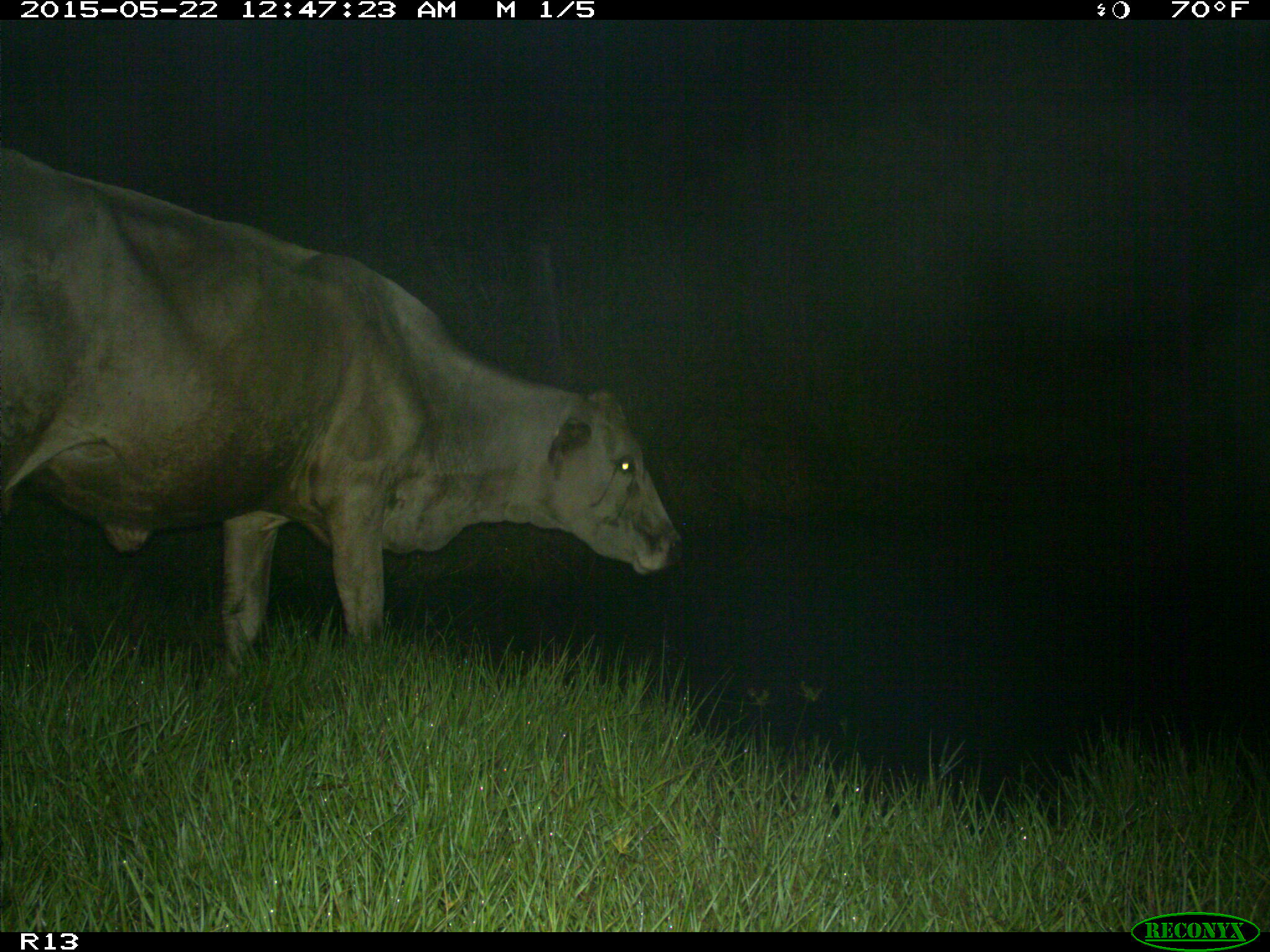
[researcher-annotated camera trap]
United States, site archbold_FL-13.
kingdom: Animalia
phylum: Chordata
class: Mammalia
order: Artiodactyla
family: Bovidae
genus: Bos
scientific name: Bos taurus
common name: domestic cow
Bos taurus (domestic cow).